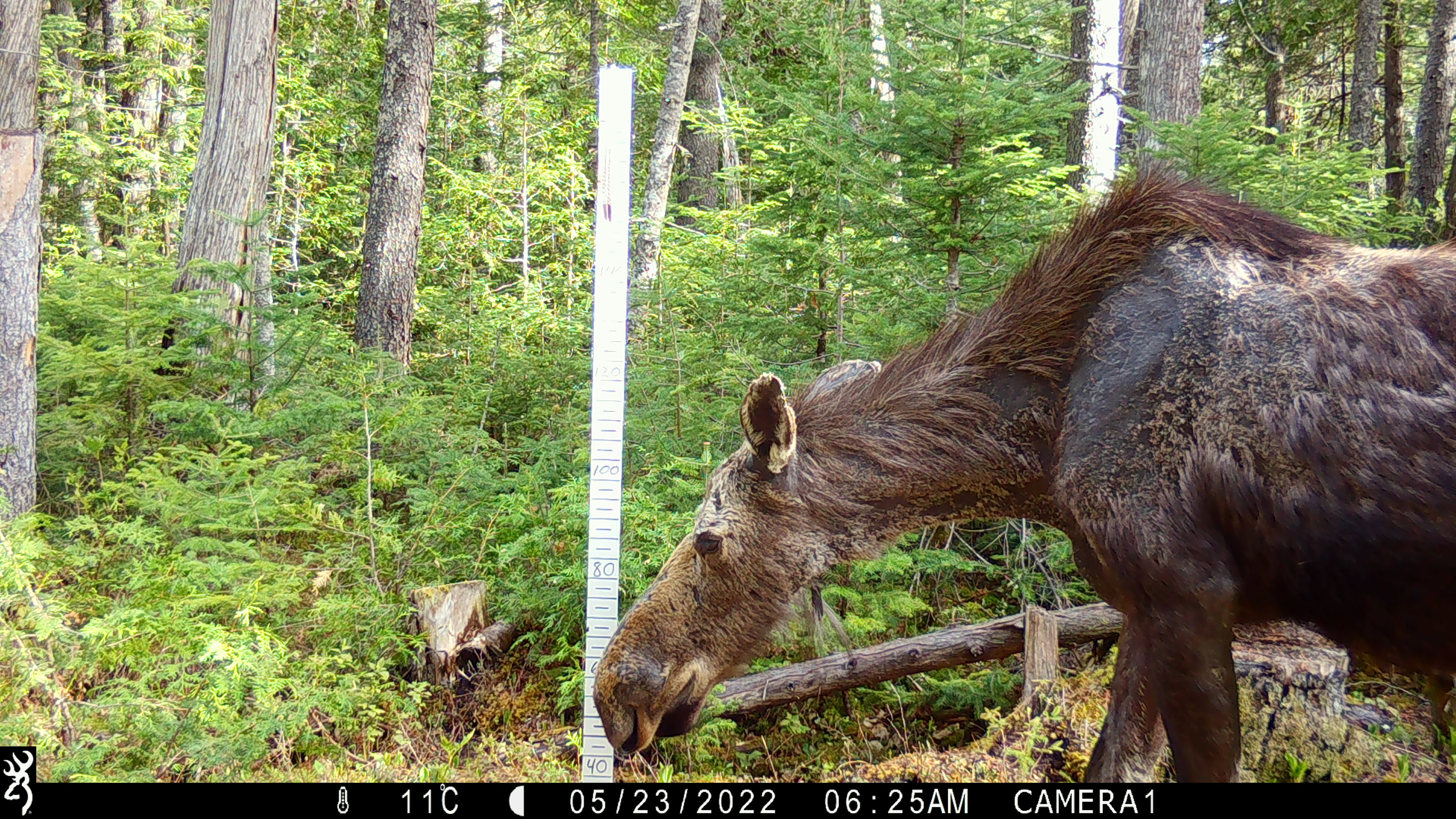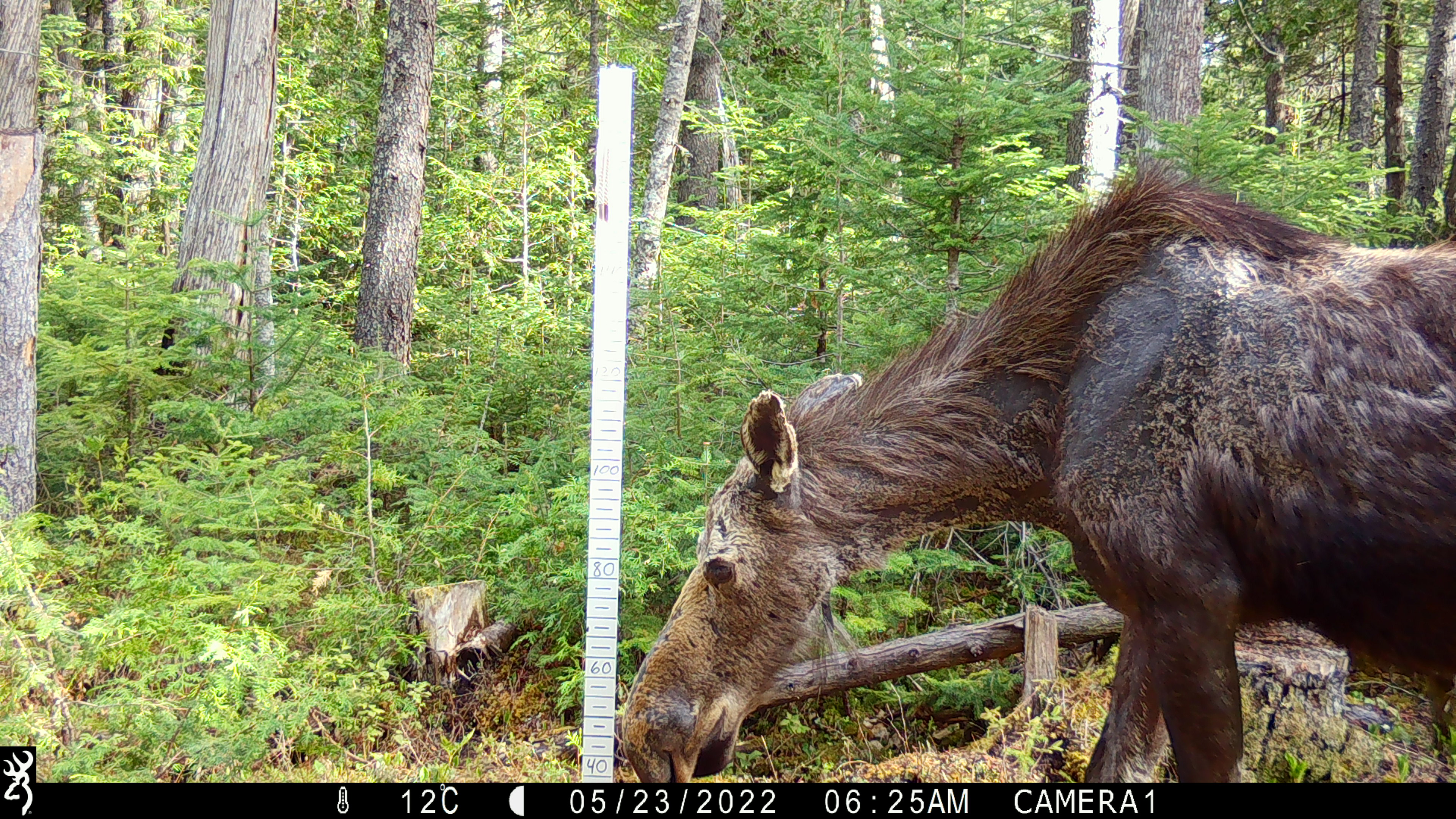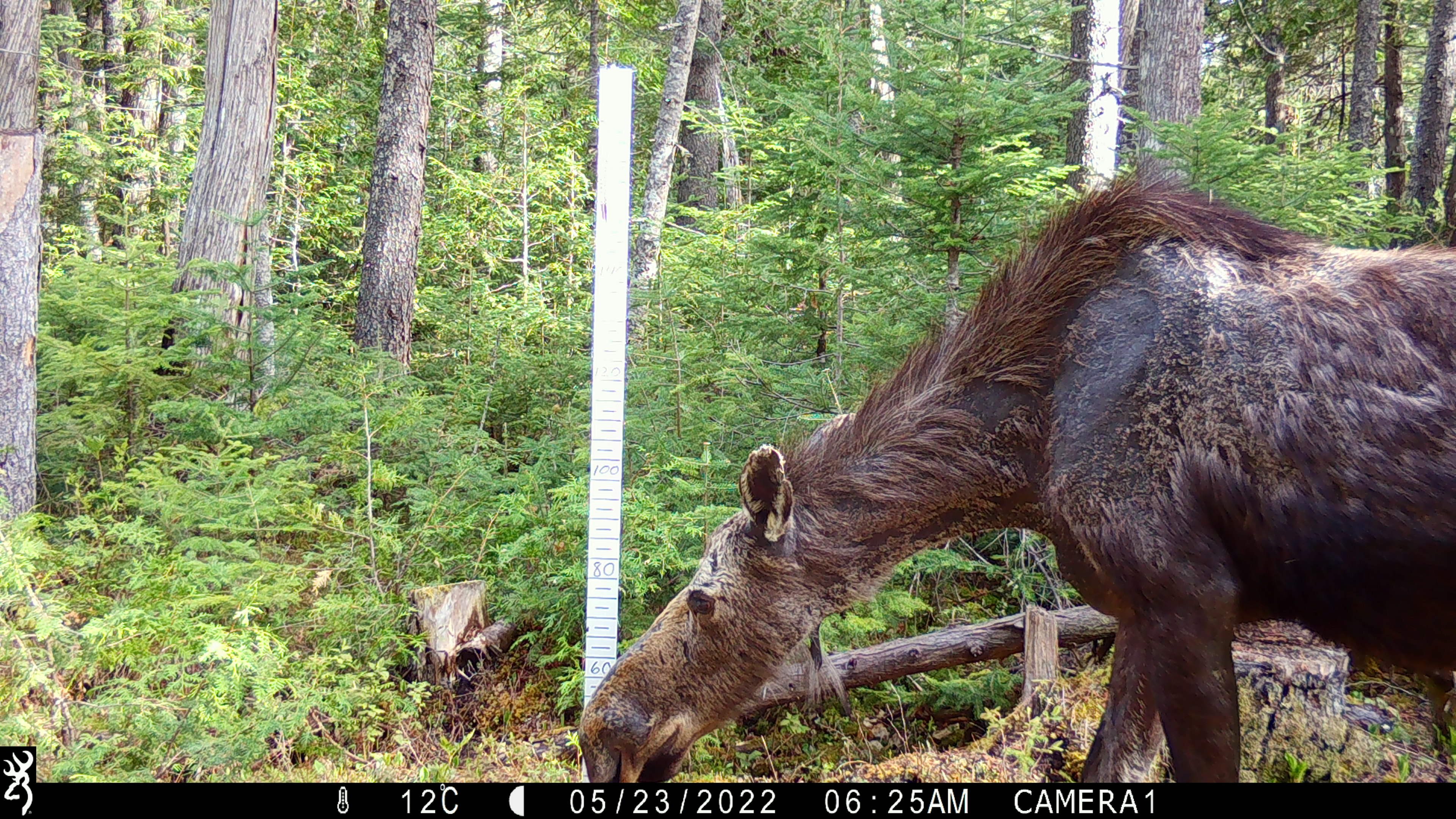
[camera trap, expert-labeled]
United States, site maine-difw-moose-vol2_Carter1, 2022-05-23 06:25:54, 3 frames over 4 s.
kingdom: Animalia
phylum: Chordata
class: Mammalia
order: Artiodactyla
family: Cervidae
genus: Alces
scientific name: Alces alces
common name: moose